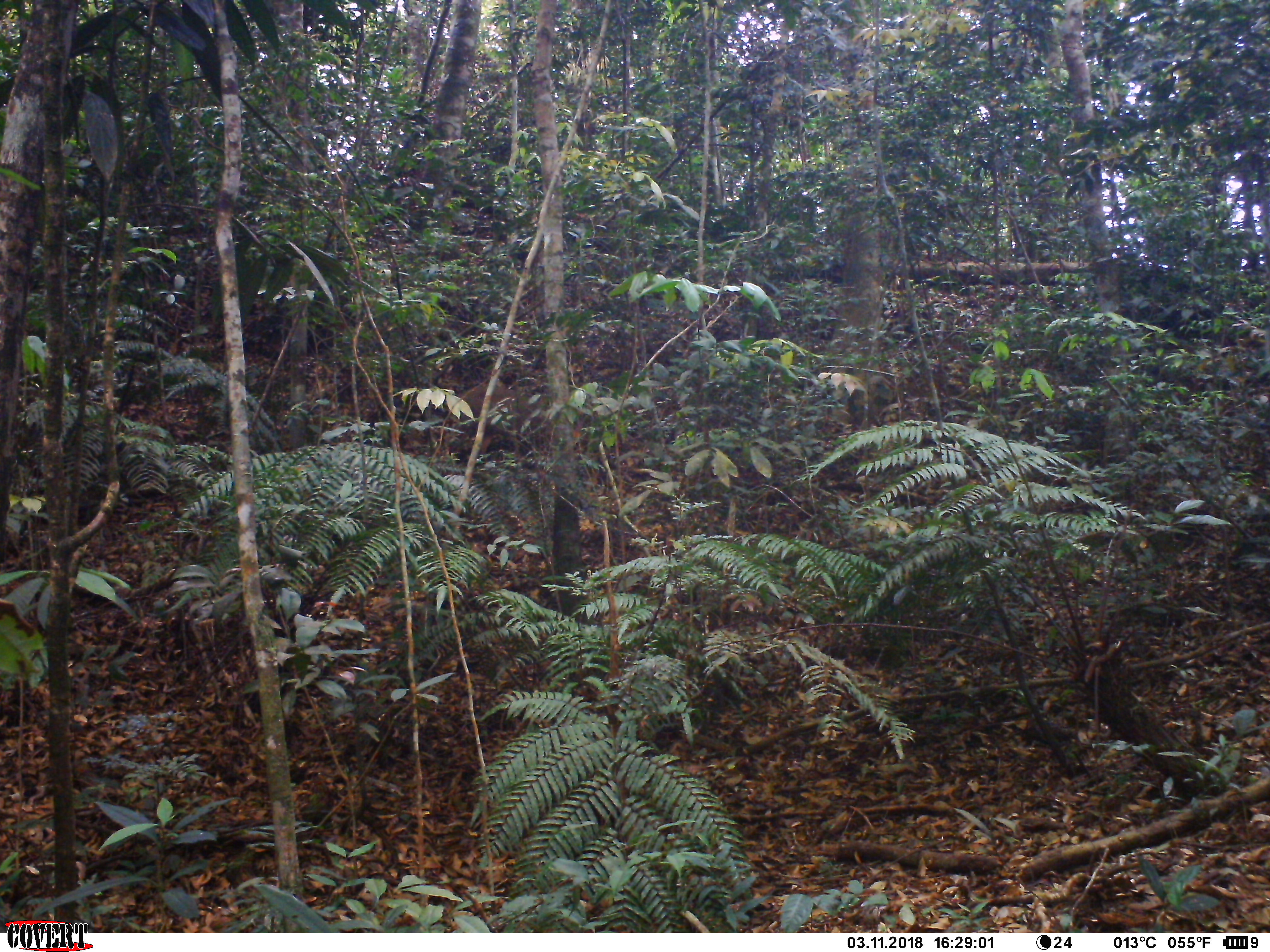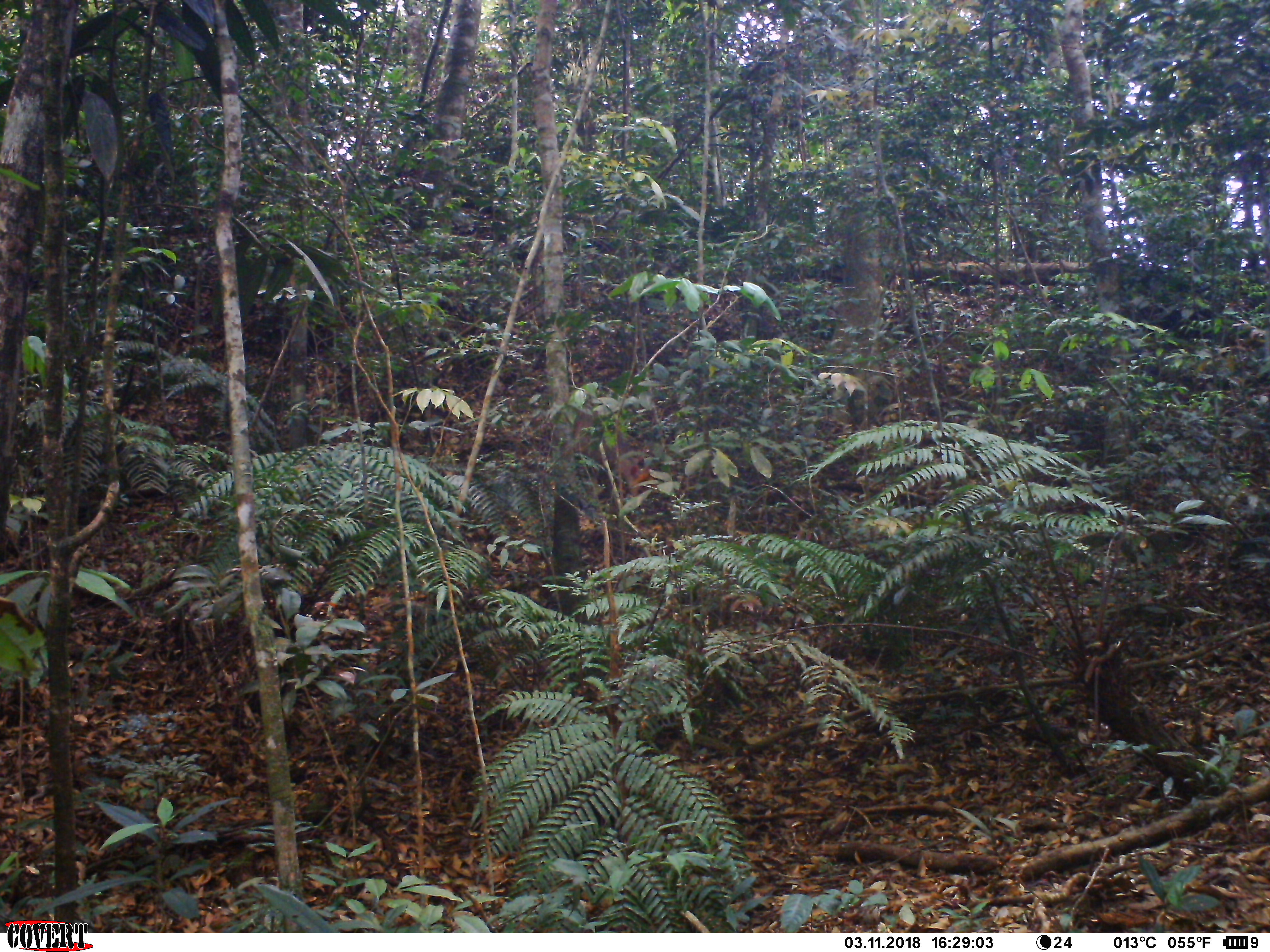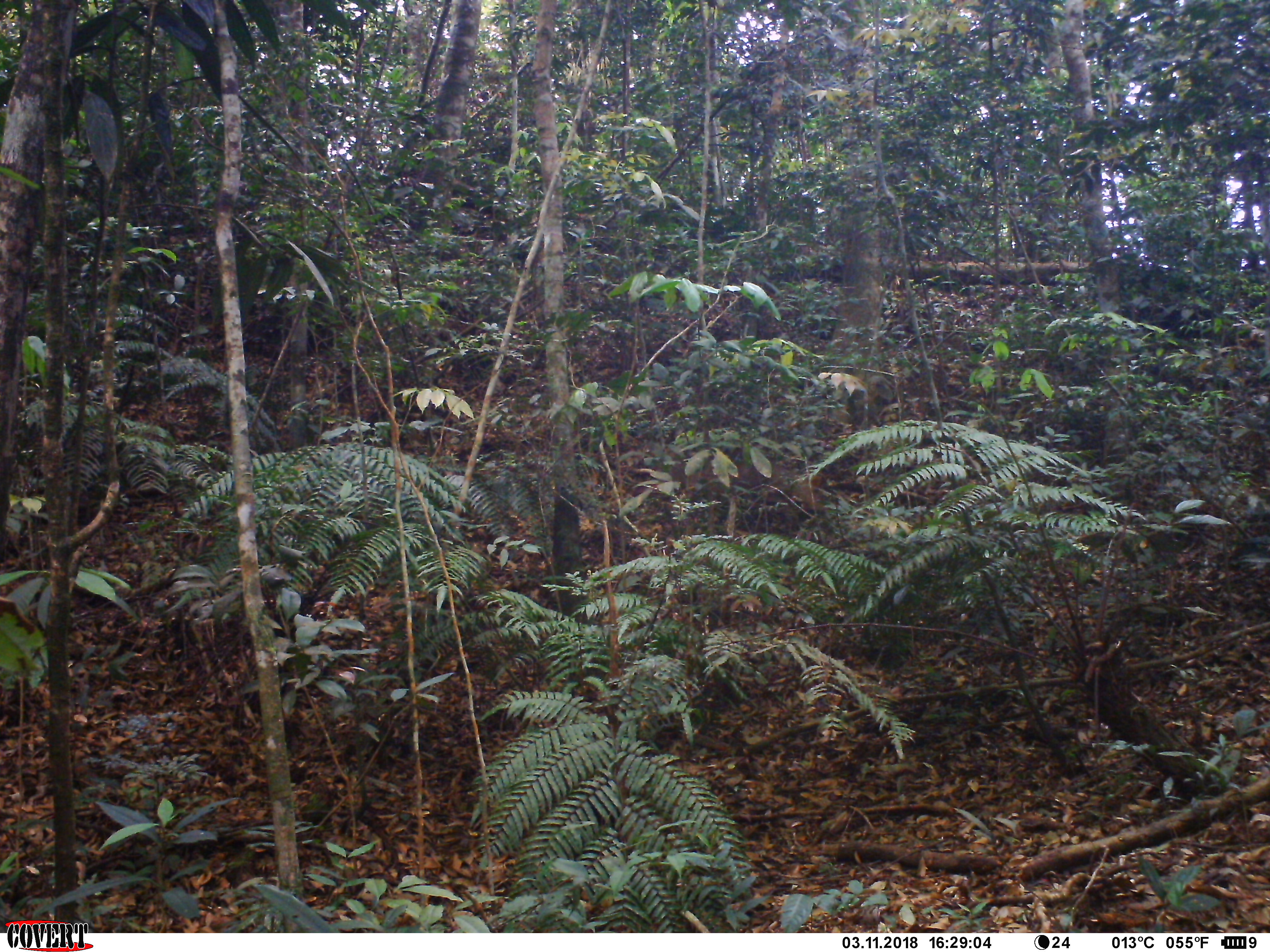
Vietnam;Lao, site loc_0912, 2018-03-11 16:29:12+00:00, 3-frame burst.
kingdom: Animalia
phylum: Chordata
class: Mammalia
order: Primates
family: Cercopithecidae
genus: Macaca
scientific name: Macaca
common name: macaque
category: unidentified macaque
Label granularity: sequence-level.